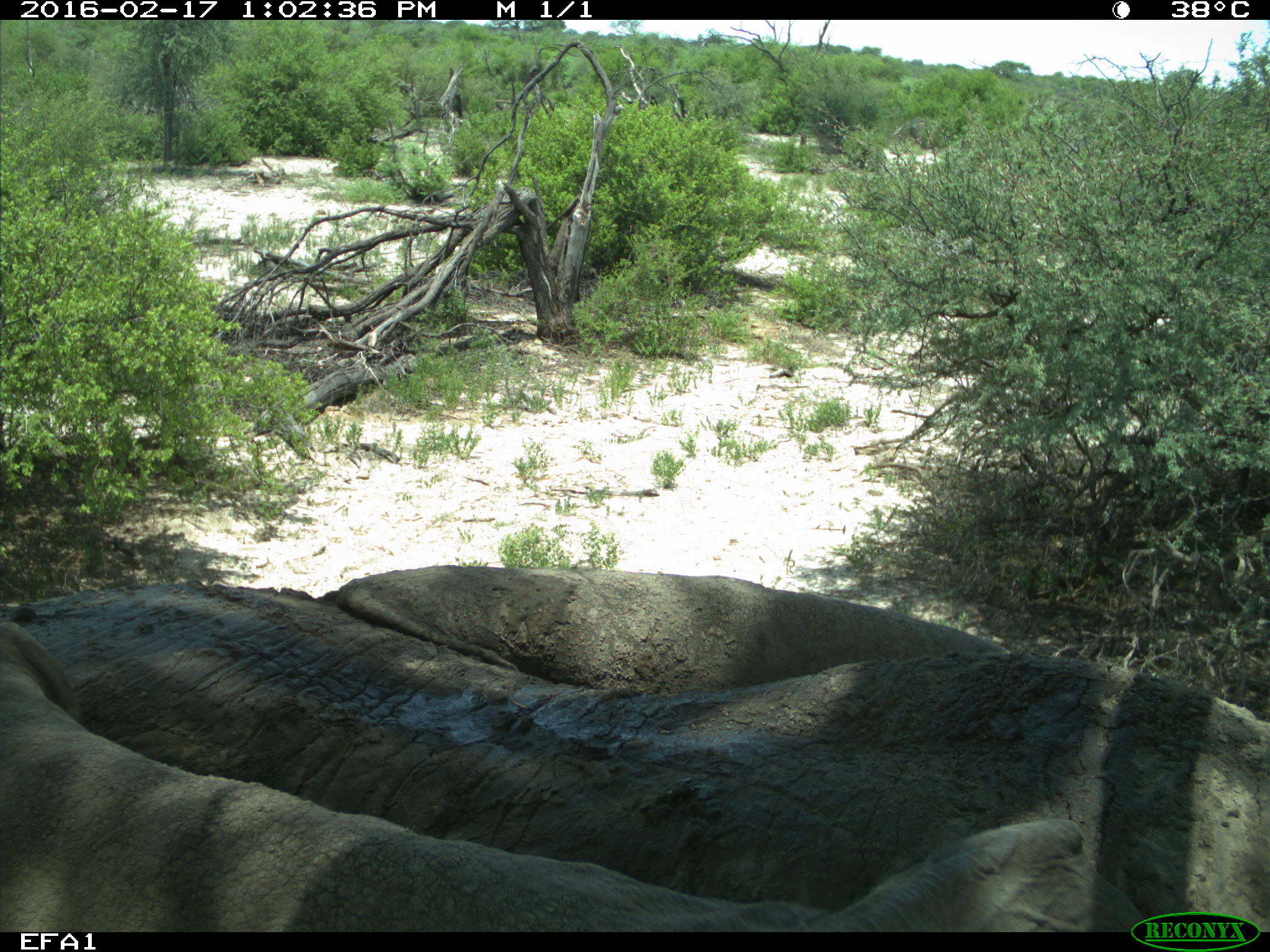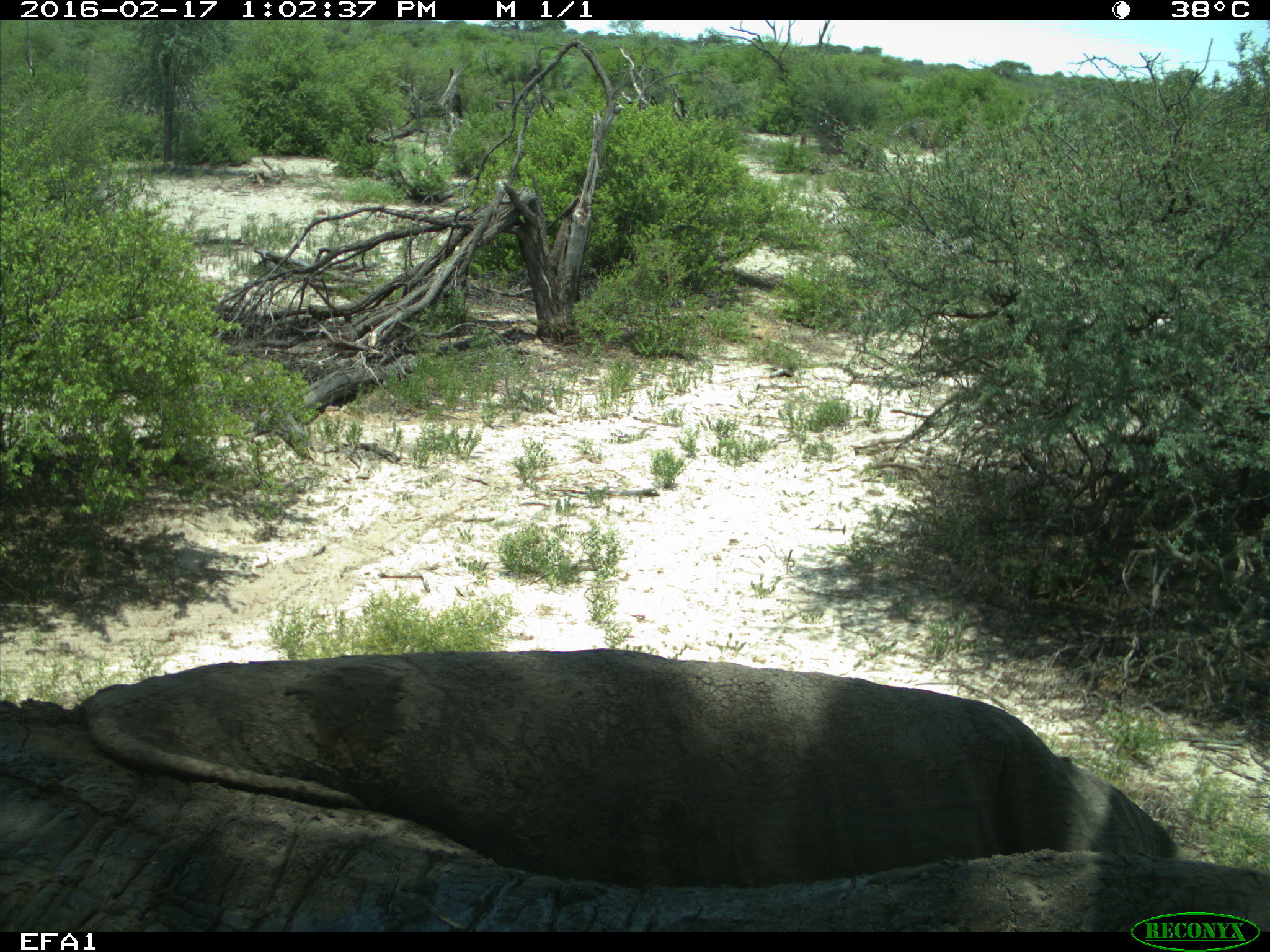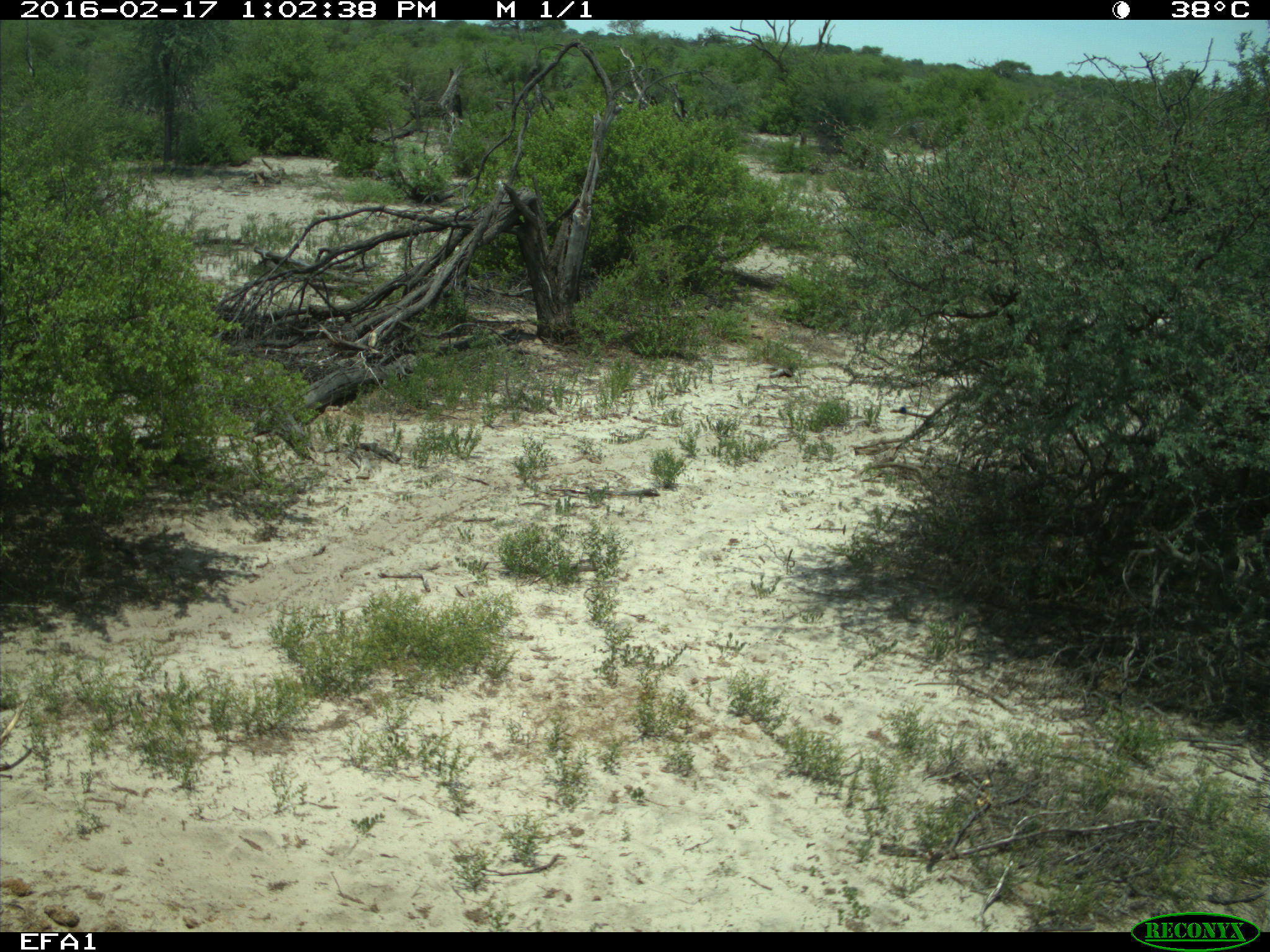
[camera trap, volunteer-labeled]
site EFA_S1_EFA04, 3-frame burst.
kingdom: Animalia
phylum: Chordata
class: Mammalia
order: Proboscidea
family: Elephantidae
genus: Loxodonta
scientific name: Loxodonta africana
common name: african bush elephant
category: elephant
Elephant (african bush elephant) (Loxodonta africana), count 3. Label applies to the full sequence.